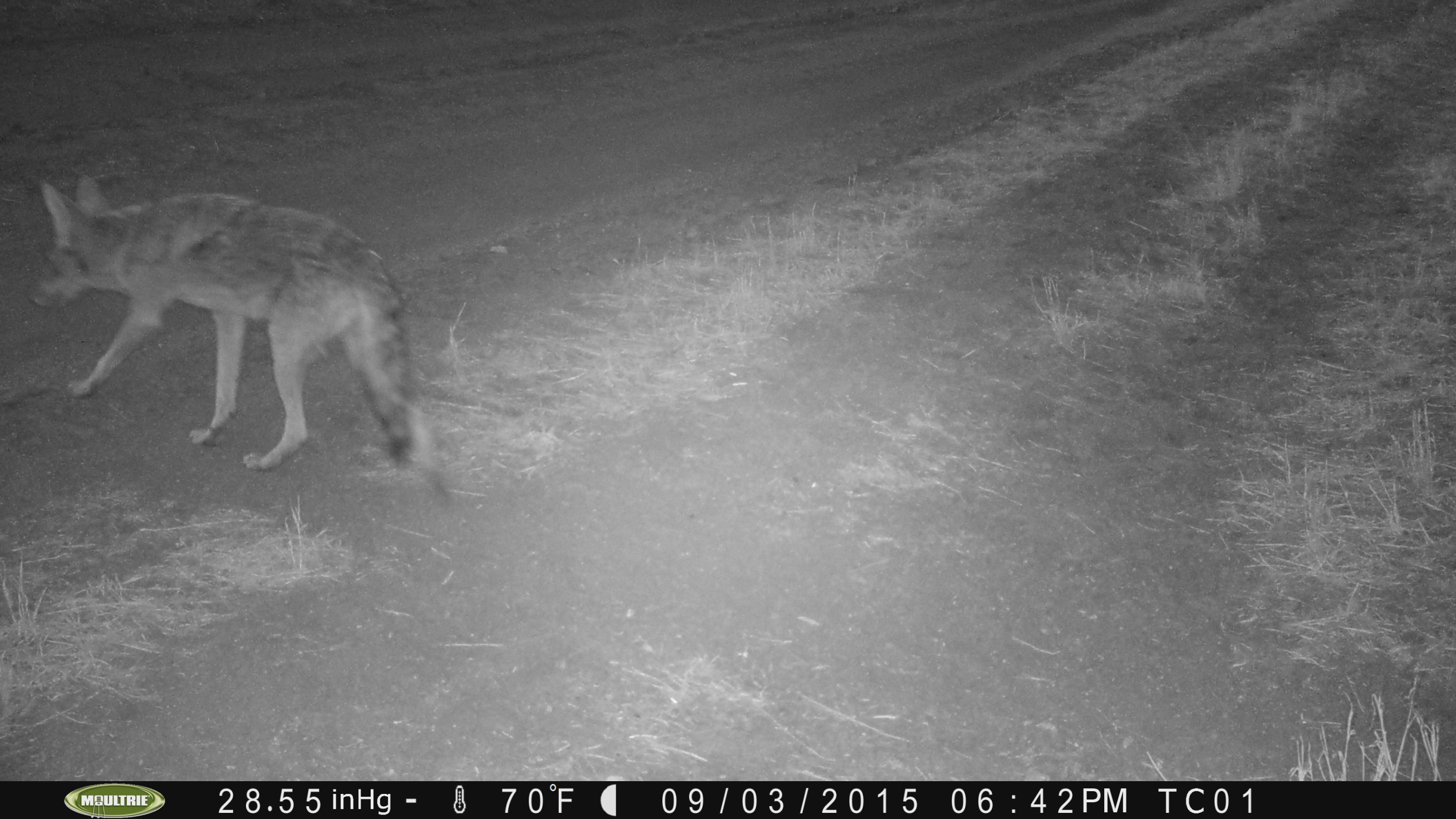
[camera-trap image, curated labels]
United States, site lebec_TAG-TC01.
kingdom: Animalia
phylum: Chordata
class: Mammalia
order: Carnivora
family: Canidae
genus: Canis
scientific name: Canis latrans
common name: coyote